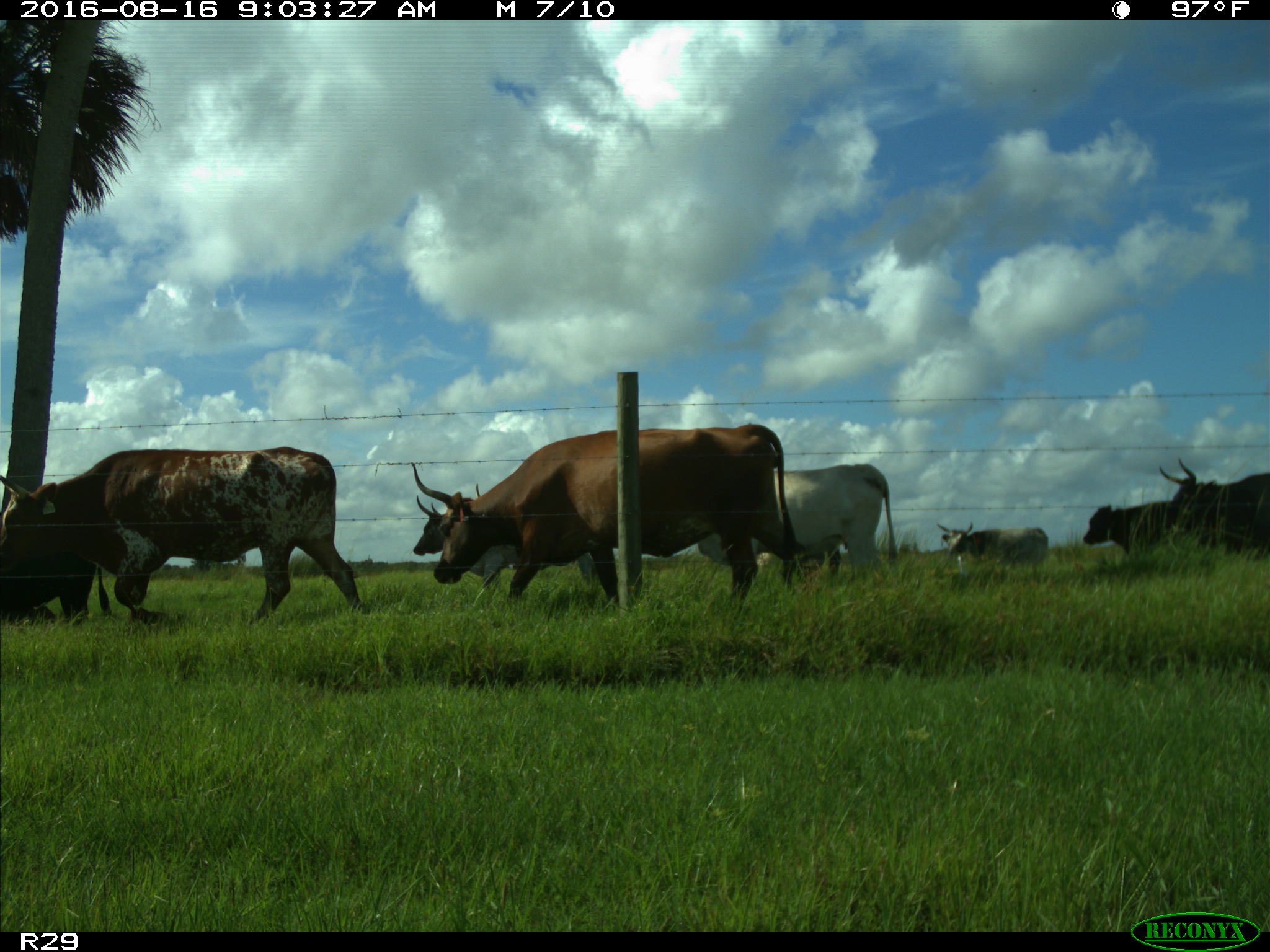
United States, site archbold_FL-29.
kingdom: Animalia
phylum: Chordata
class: Mammalia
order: Artiodactyla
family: Bovidae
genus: Bos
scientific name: Bos taurus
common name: domestic cow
Bos taurus (domestic cow).